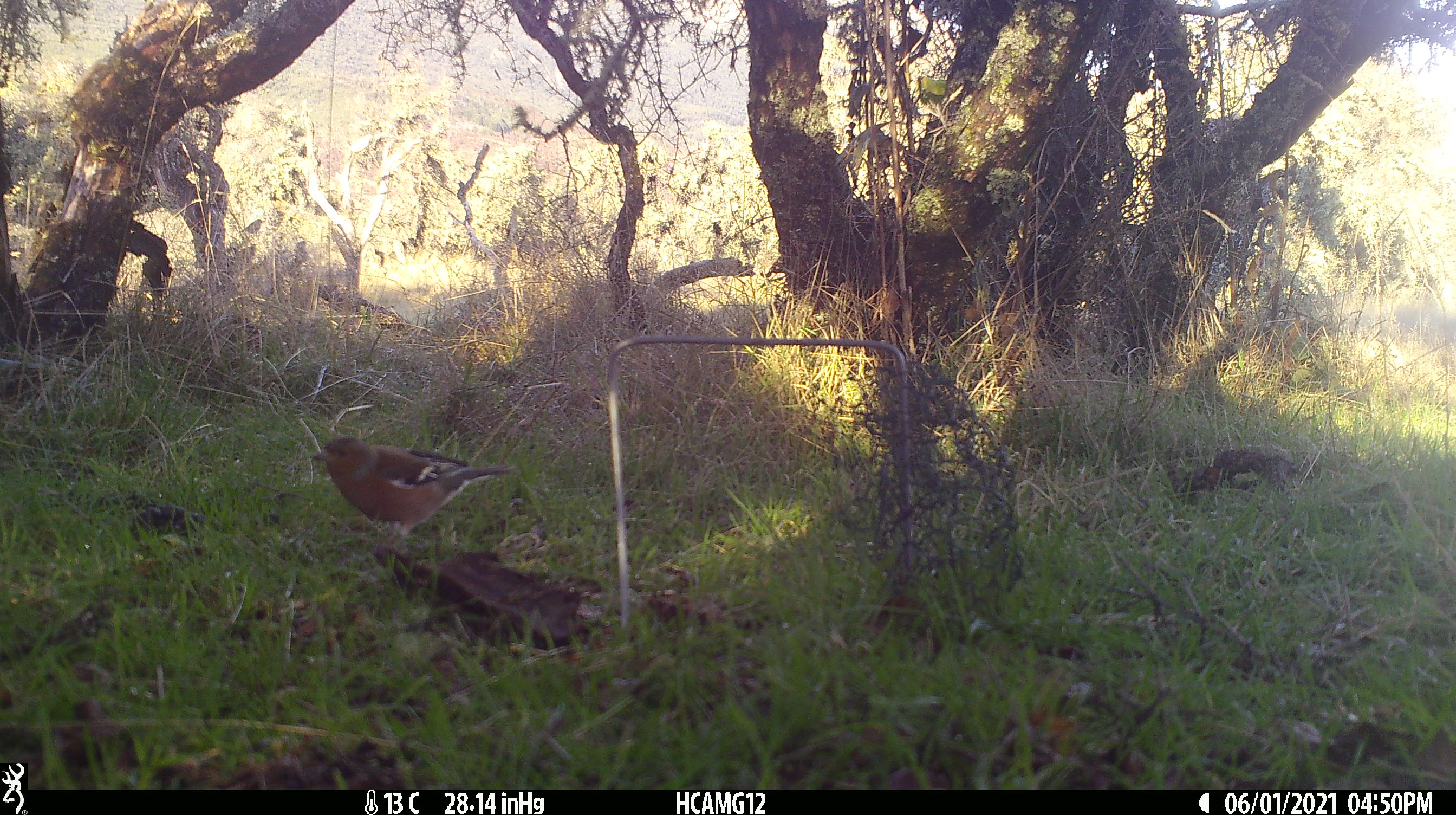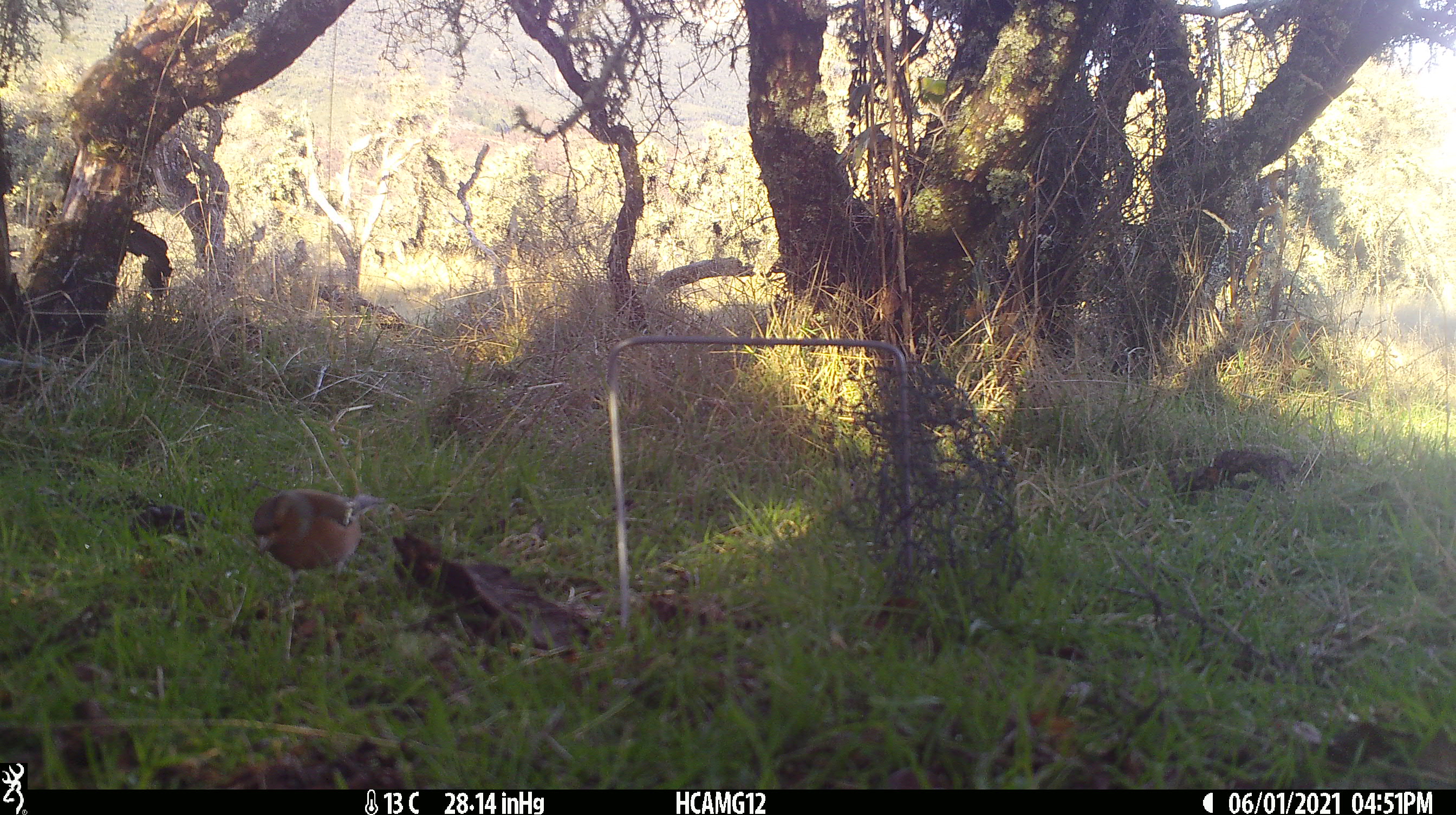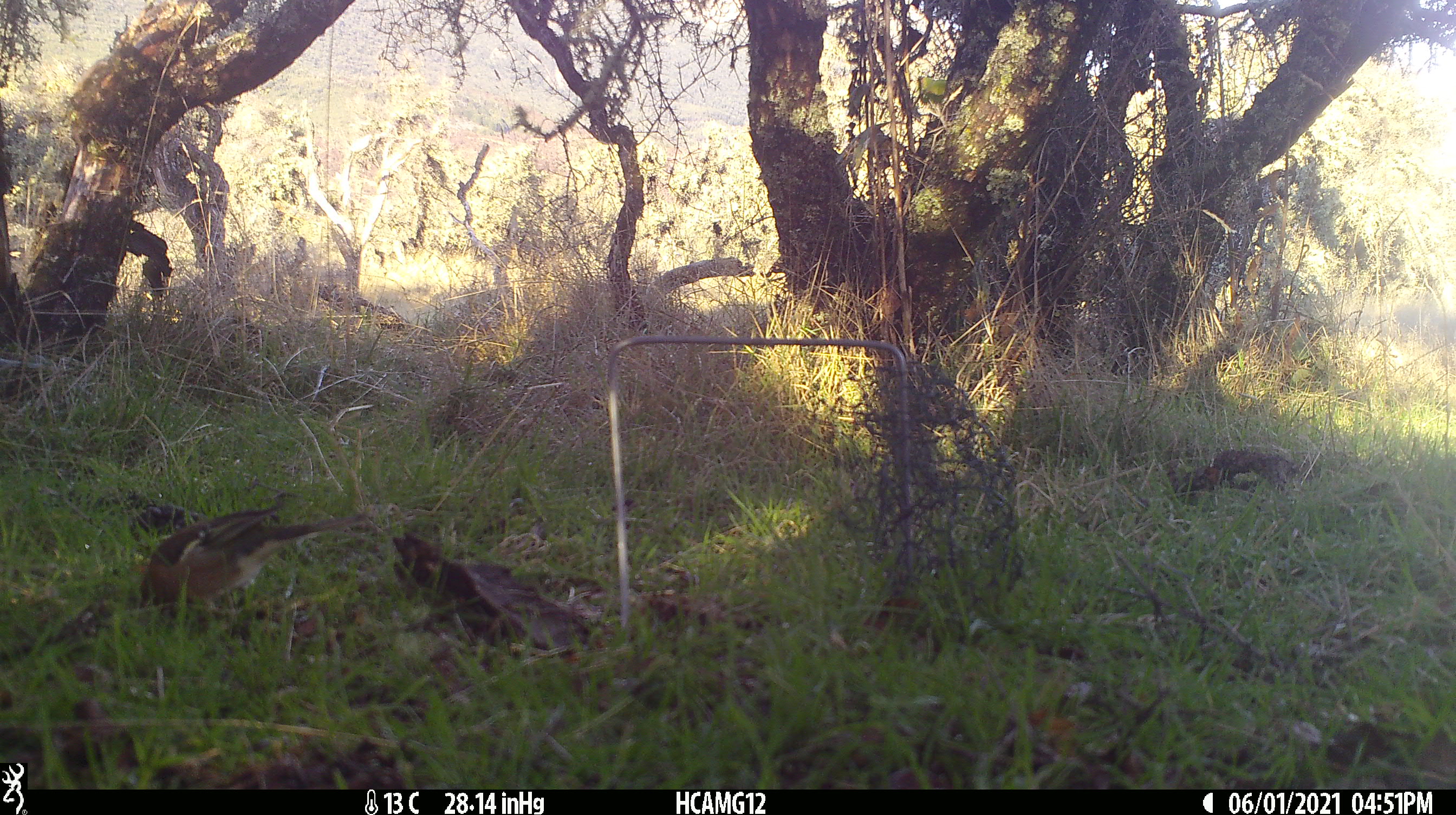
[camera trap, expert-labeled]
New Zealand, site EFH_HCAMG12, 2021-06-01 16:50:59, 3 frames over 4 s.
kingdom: Animalia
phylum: Chordata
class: Aves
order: Passeriformes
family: Prunellidae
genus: Prunella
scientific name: Prunella modularis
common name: dunnock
Dunnock (Prunella modularis).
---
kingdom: Animalia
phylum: Chordata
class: Aves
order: Passeriformes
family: Fringillidae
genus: Fringilla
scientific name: Fringilla coelebs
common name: common chaffinch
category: chaffinch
Chaffinch (common chaffinch) (Fringilla coelebs).